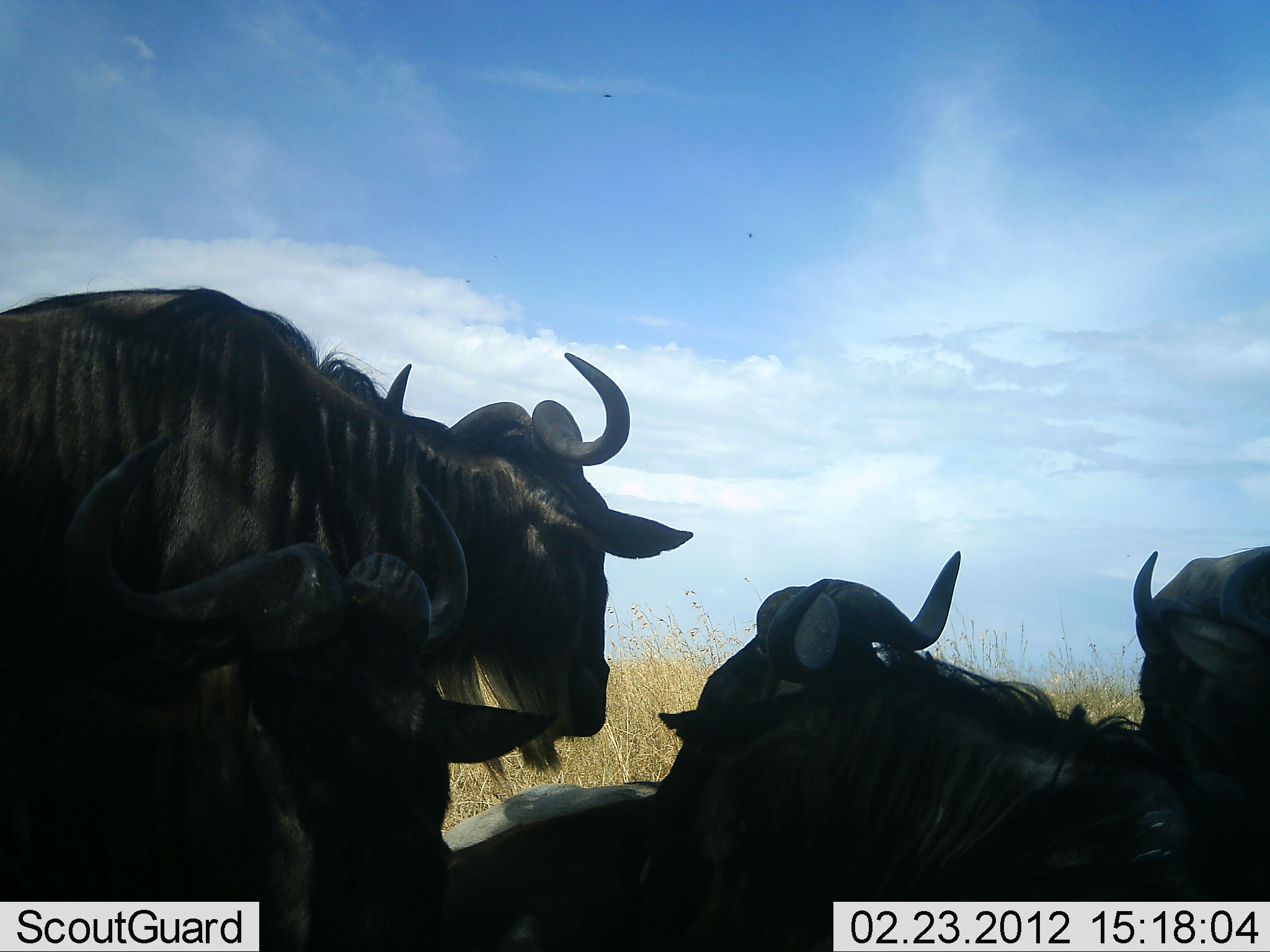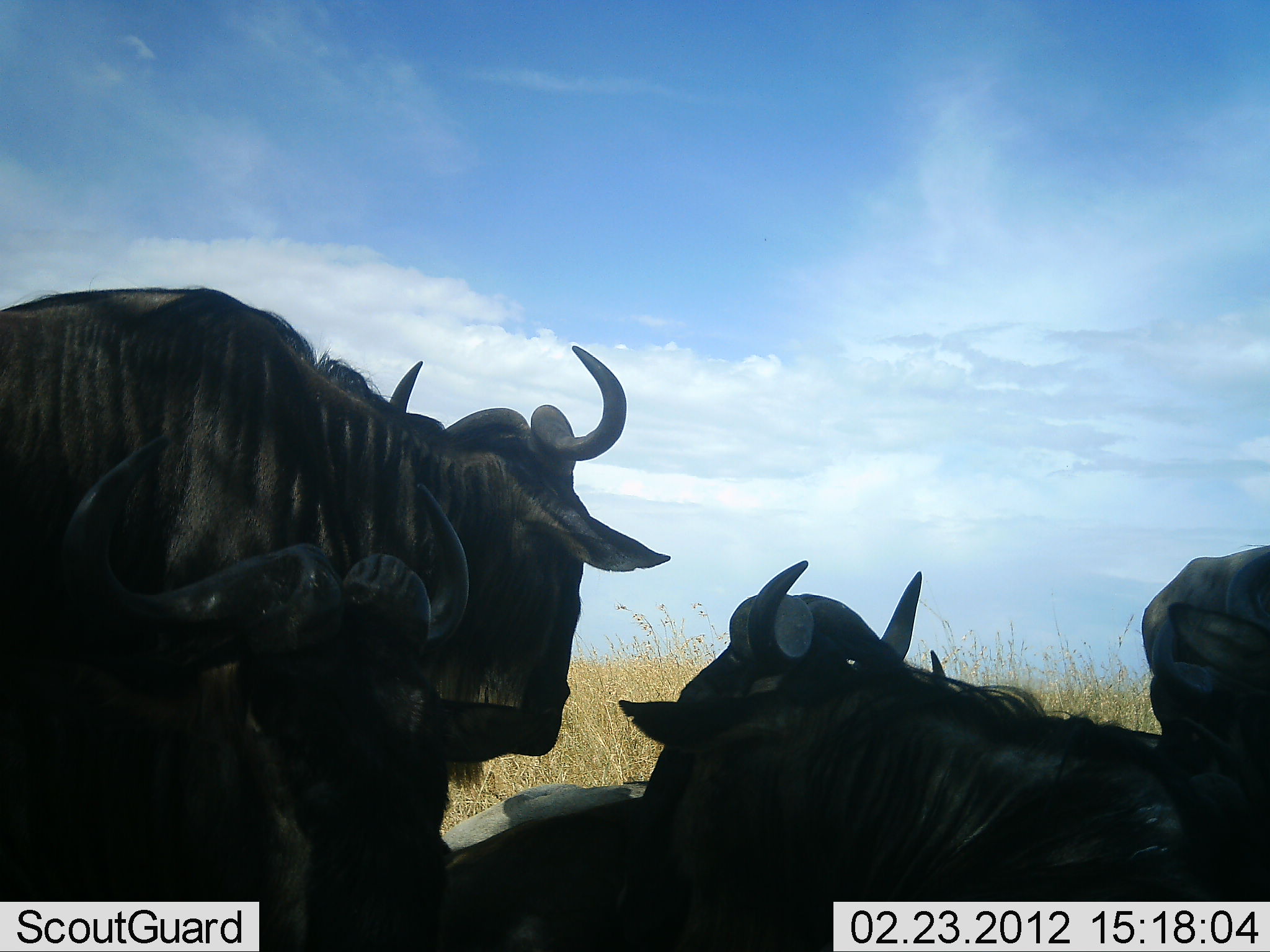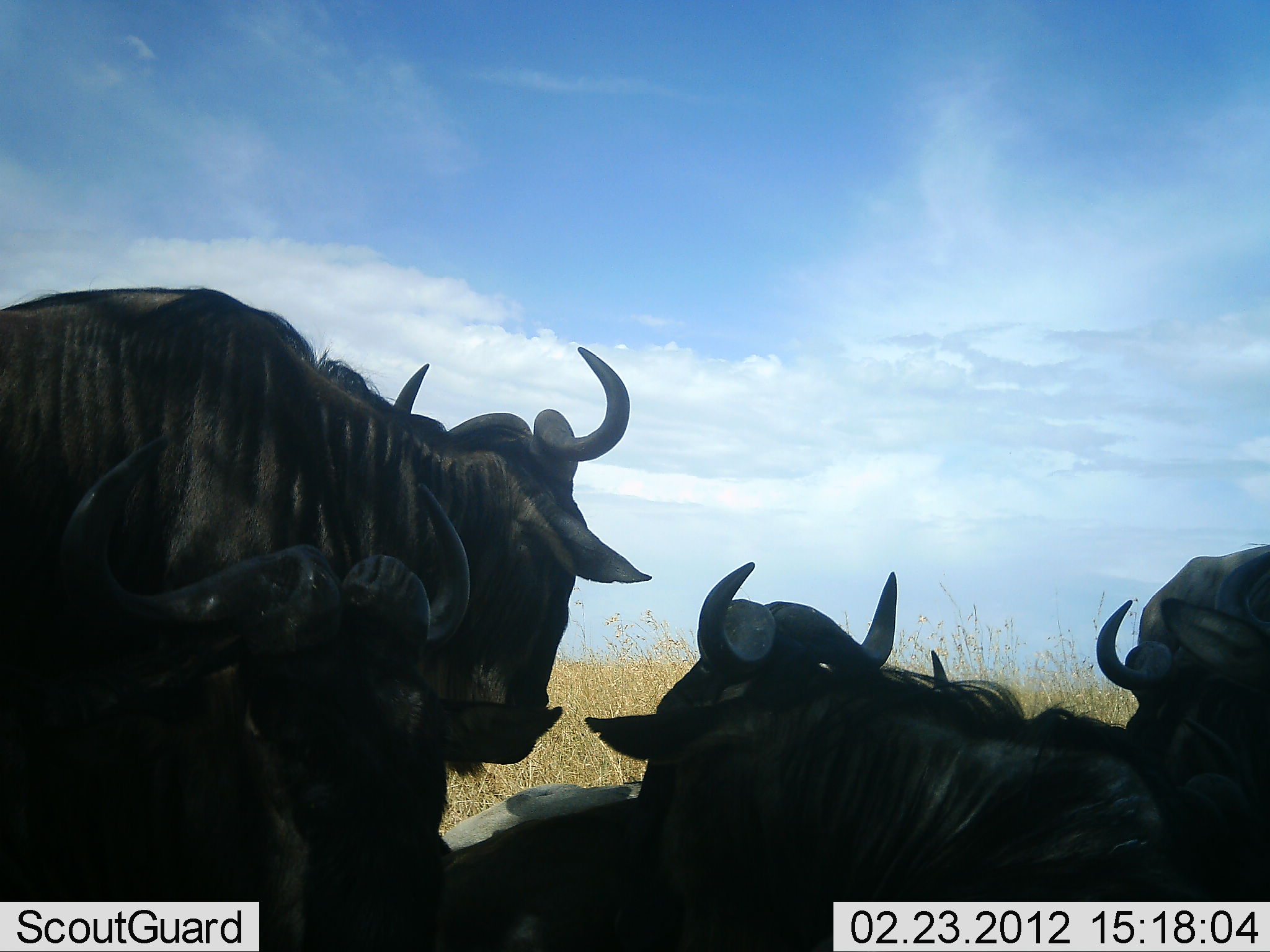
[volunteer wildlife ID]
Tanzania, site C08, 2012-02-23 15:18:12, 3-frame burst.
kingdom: Animalia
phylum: Chordata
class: Mammalia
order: Artiodactyla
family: Bovidae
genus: Connochaetes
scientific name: Connochaetes taurinus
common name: blue wildebeest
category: wildebeest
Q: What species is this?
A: Wildebeest (blue wildebeest) (Connochaetes taurinus).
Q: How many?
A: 4.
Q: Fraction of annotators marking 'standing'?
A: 54%.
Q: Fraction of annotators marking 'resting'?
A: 96%.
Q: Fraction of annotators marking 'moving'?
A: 0%.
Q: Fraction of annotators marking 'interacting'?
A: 19%.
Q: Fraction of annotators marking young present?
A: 0%.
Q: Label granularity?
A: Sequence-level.